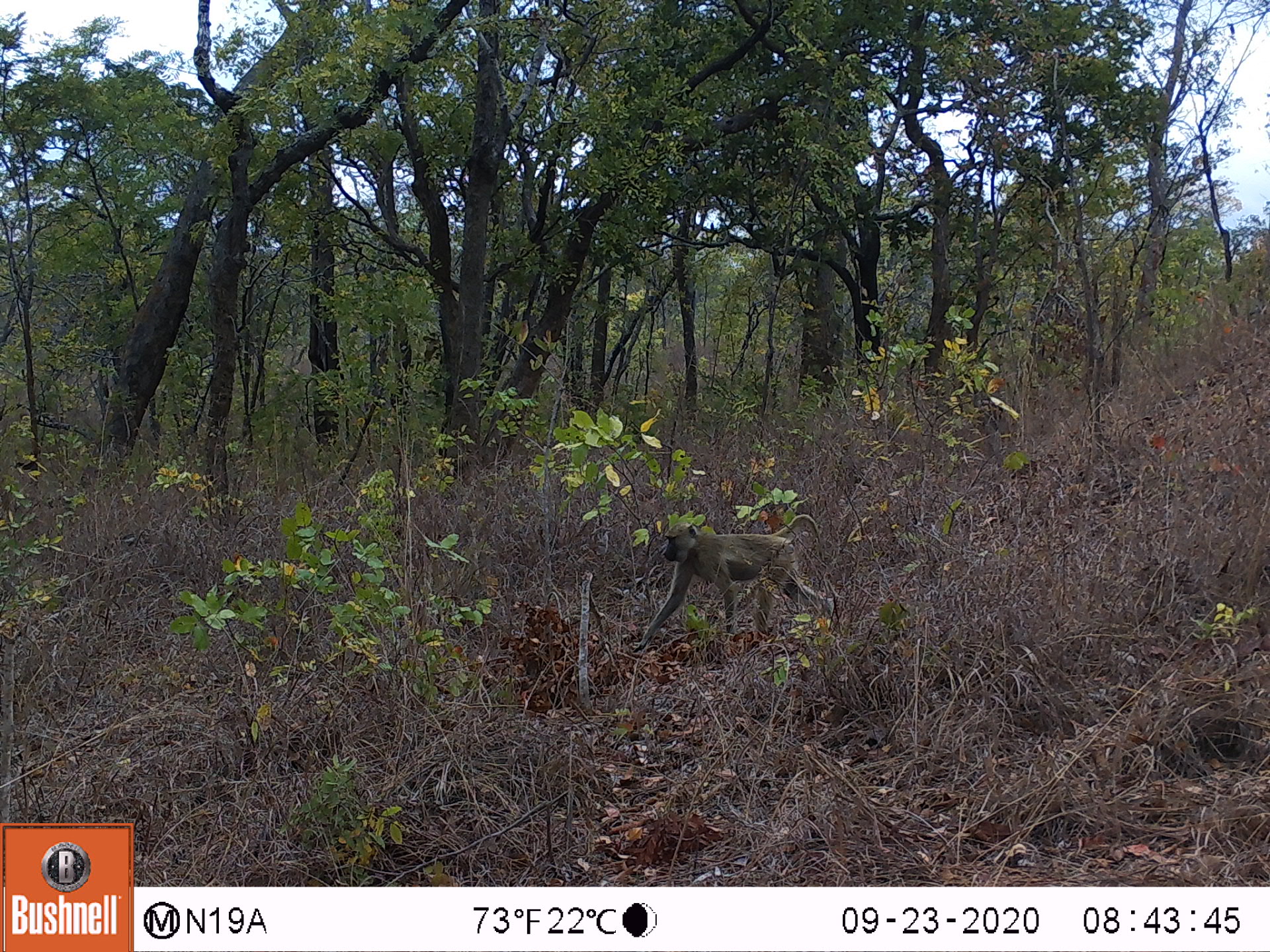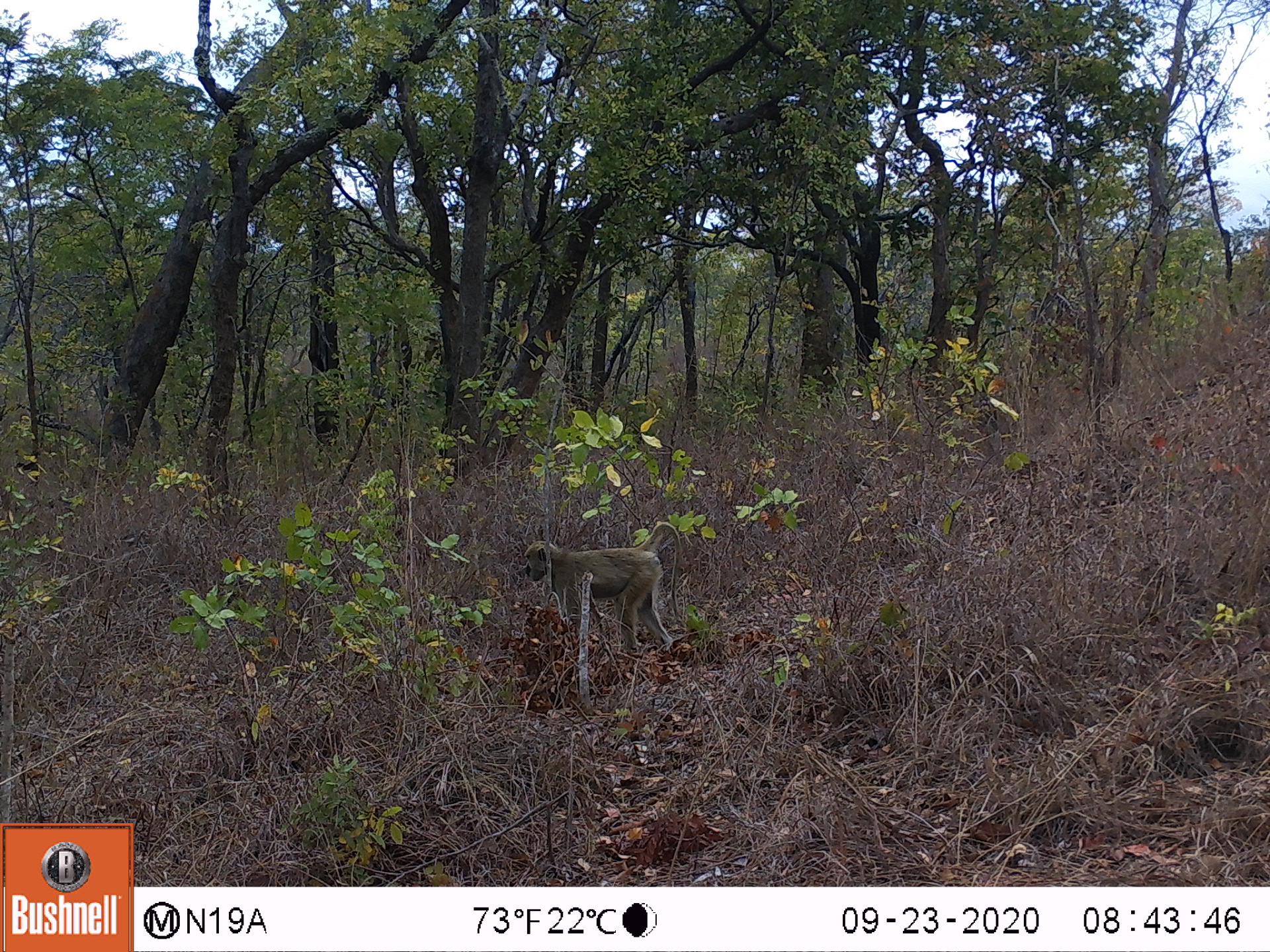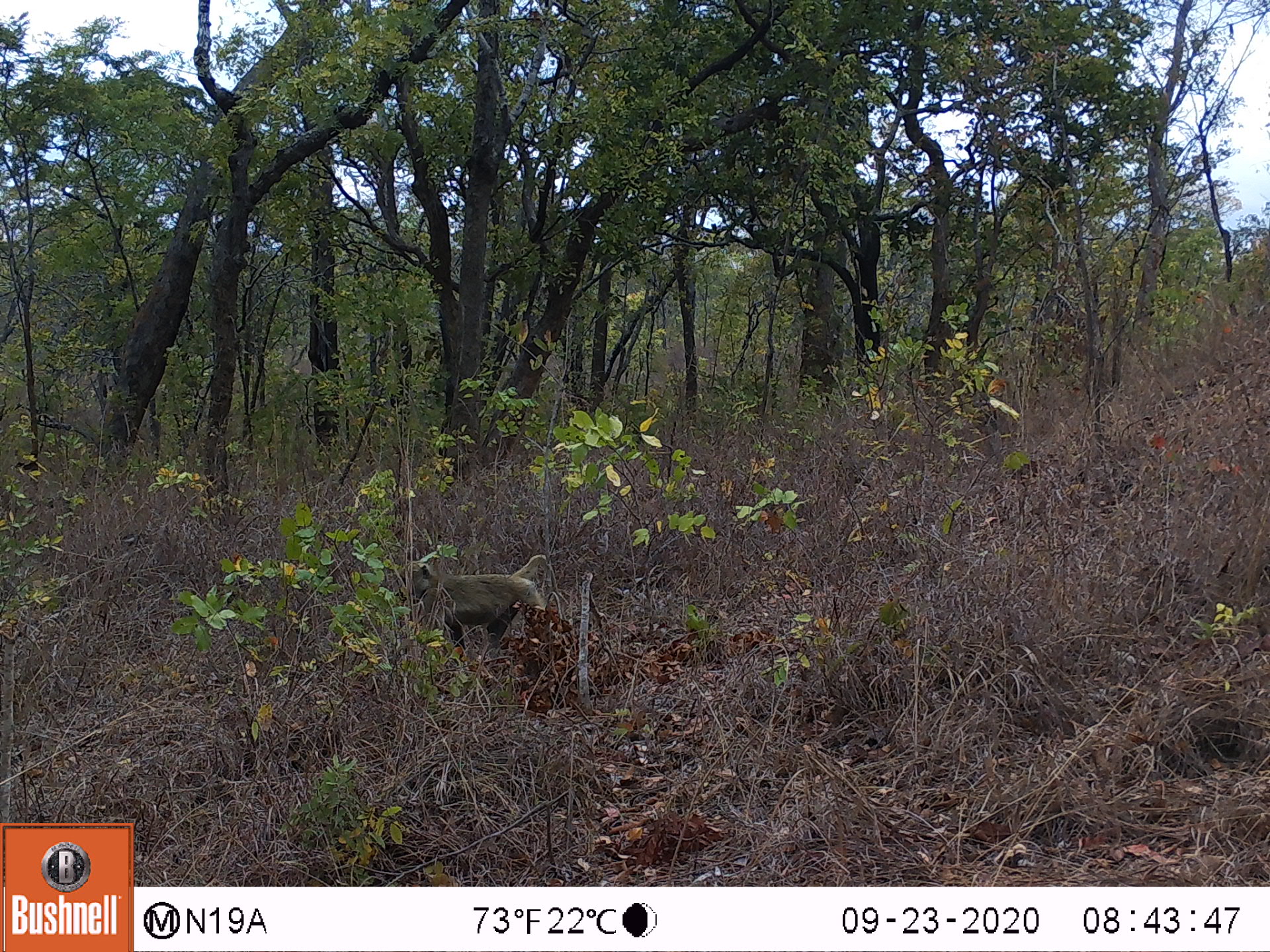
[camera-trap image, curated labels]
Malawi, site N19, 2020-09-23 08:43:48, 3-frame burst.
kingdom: Animalia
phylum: Chordata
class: Mammalia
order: Primates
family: Cercopithecidae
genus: Papio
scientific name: Papio cynocephalus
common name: yellow baboon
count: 1